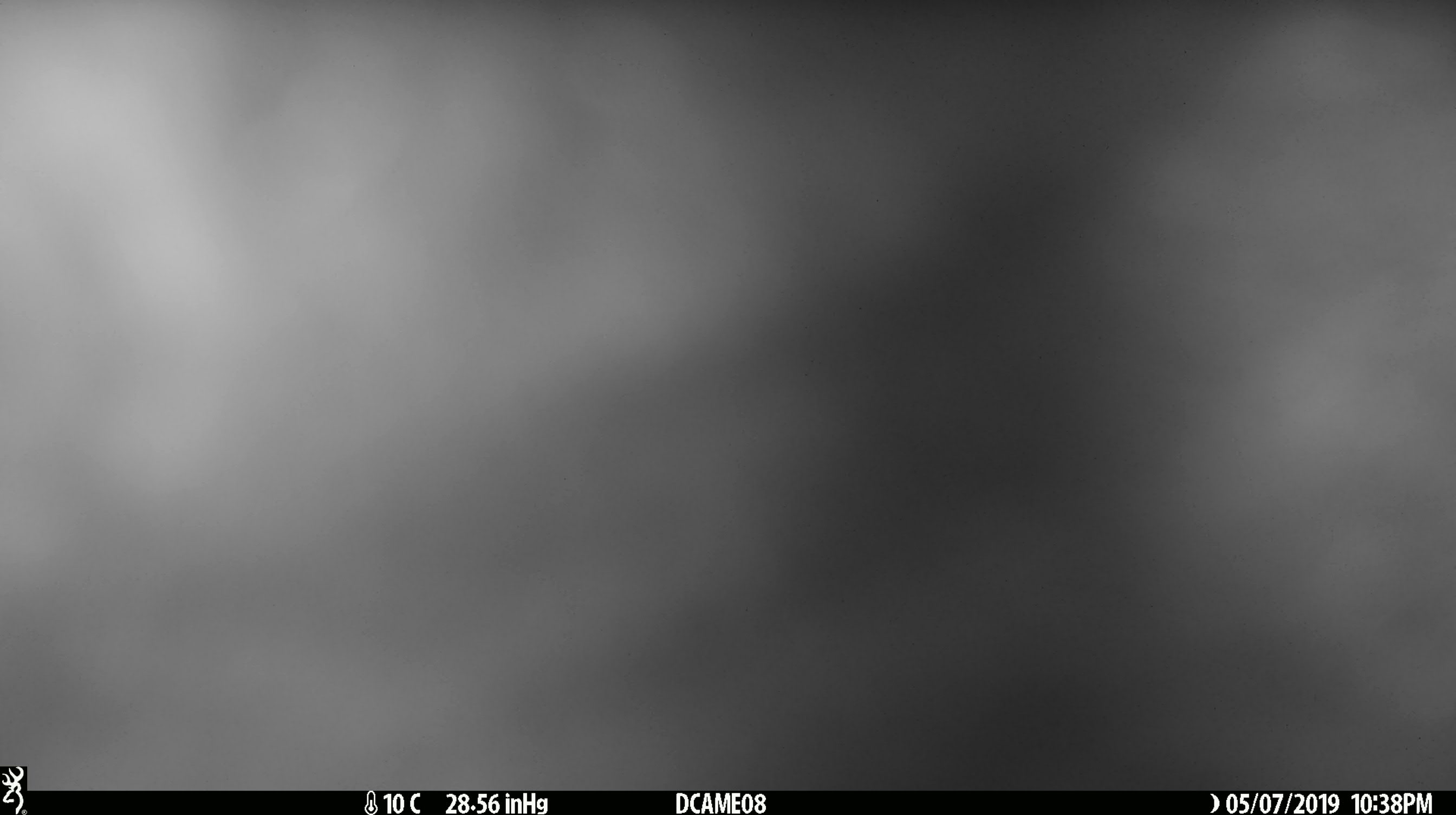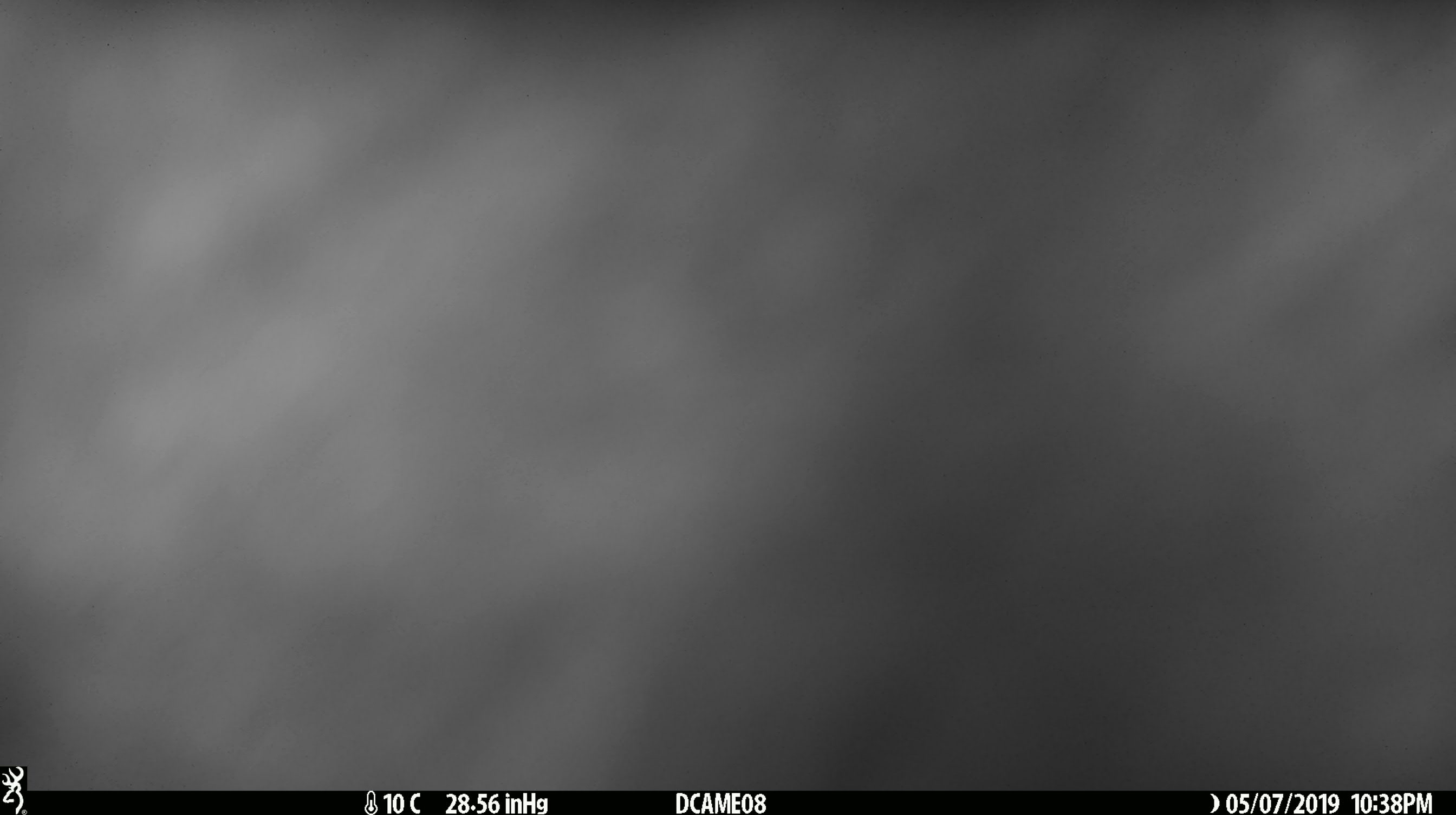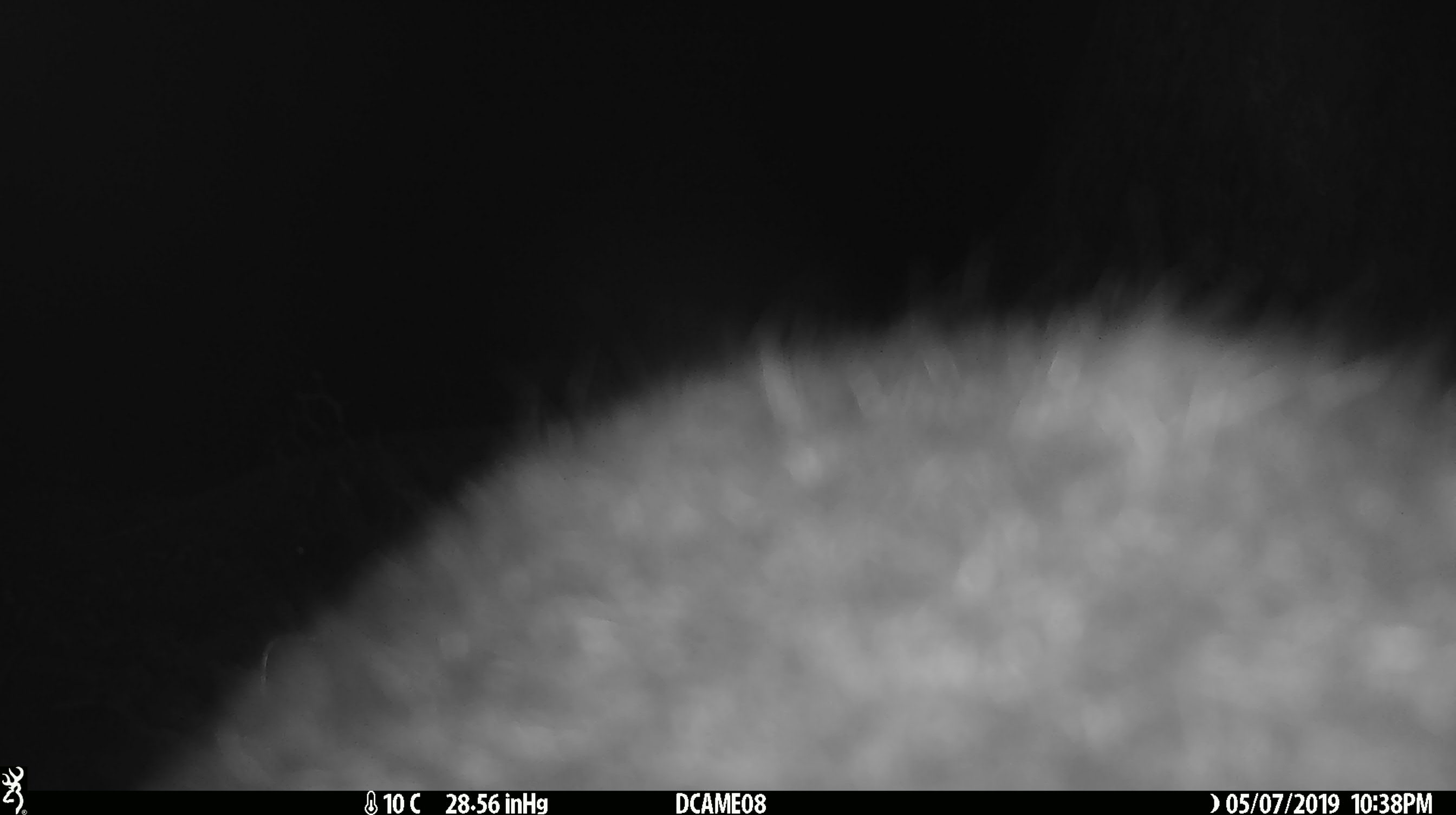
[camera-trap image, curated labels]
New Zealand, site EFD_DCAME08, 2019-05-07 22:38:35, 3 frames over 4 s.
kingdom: Animalia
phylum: Chordata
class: Mammalia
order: Diprotodontia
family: Phalangeridae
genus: Trichosurus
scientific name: Trichosurus vulpecula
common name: common brushtail possum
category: possum